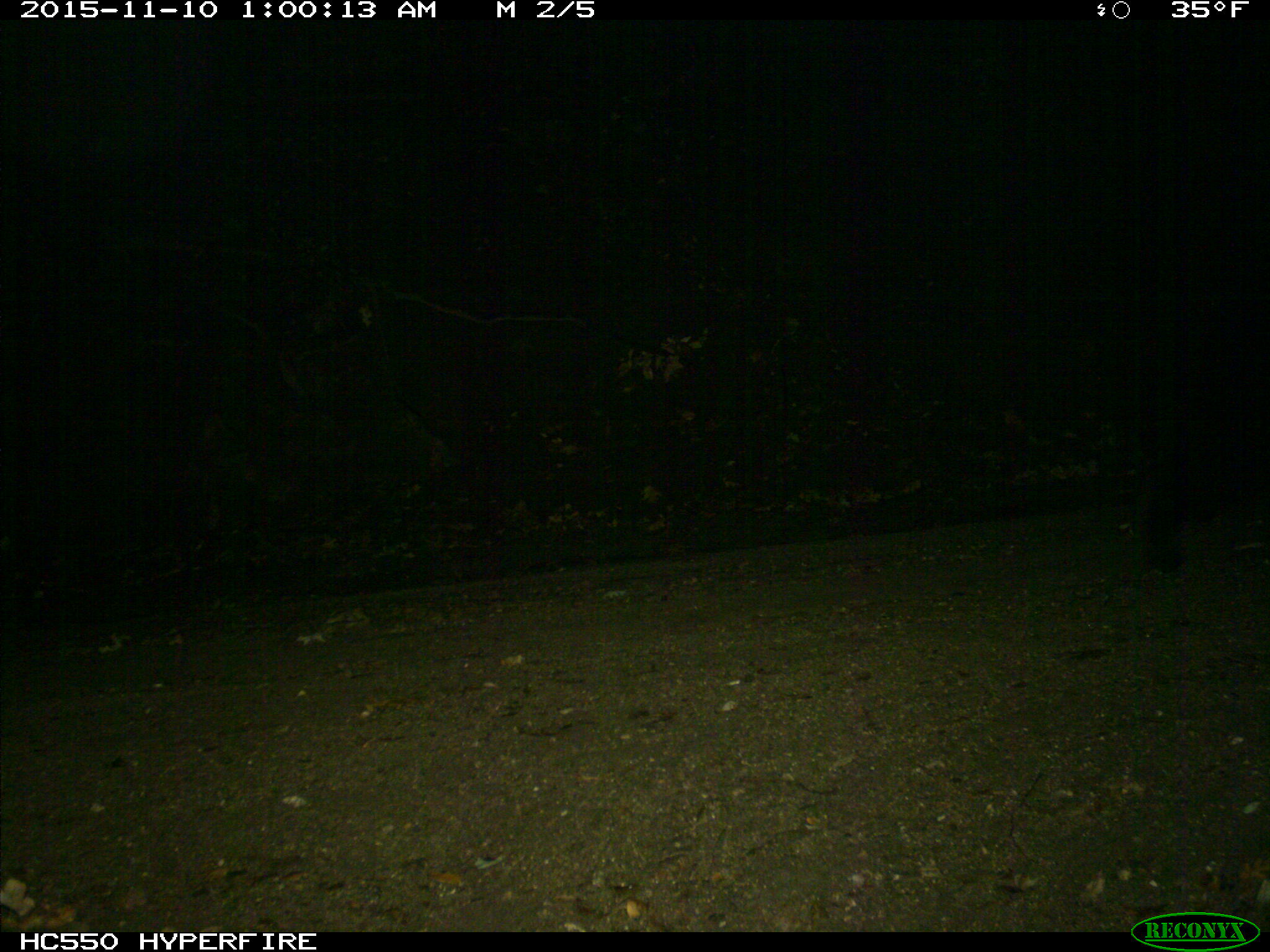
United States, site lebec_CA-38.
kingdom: Animalia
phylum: Chordata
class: Mammalia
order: Carnivora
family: Ursidae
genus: Ursus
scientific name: Ursus americanus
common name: american black bear